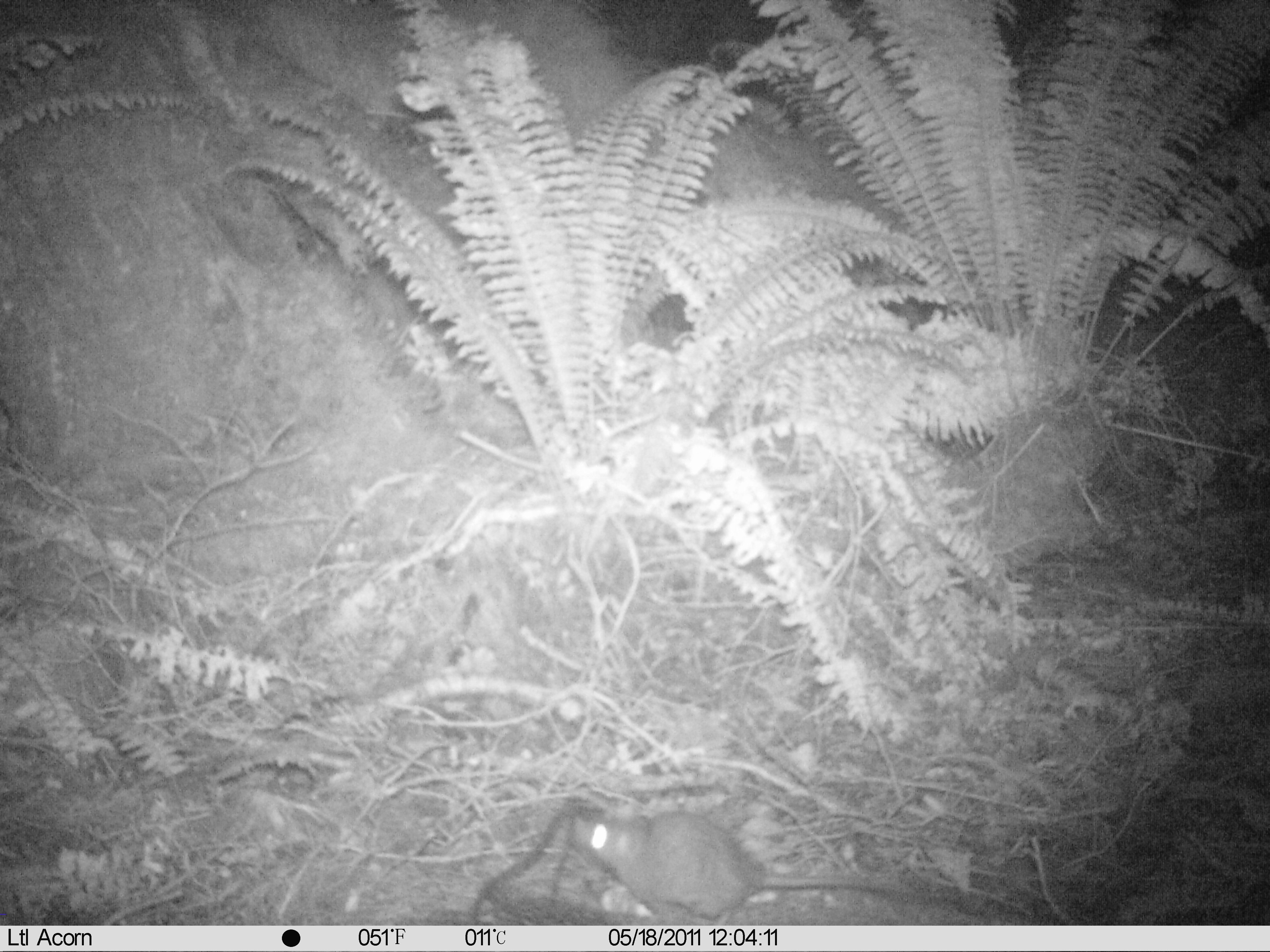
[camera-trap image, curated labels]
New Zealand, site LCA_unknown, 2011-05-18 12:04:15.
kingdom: Animalia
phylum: Chordata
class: Mammalia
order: Rodentia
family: Muridae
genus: Rattus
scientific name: Rattus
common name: rat